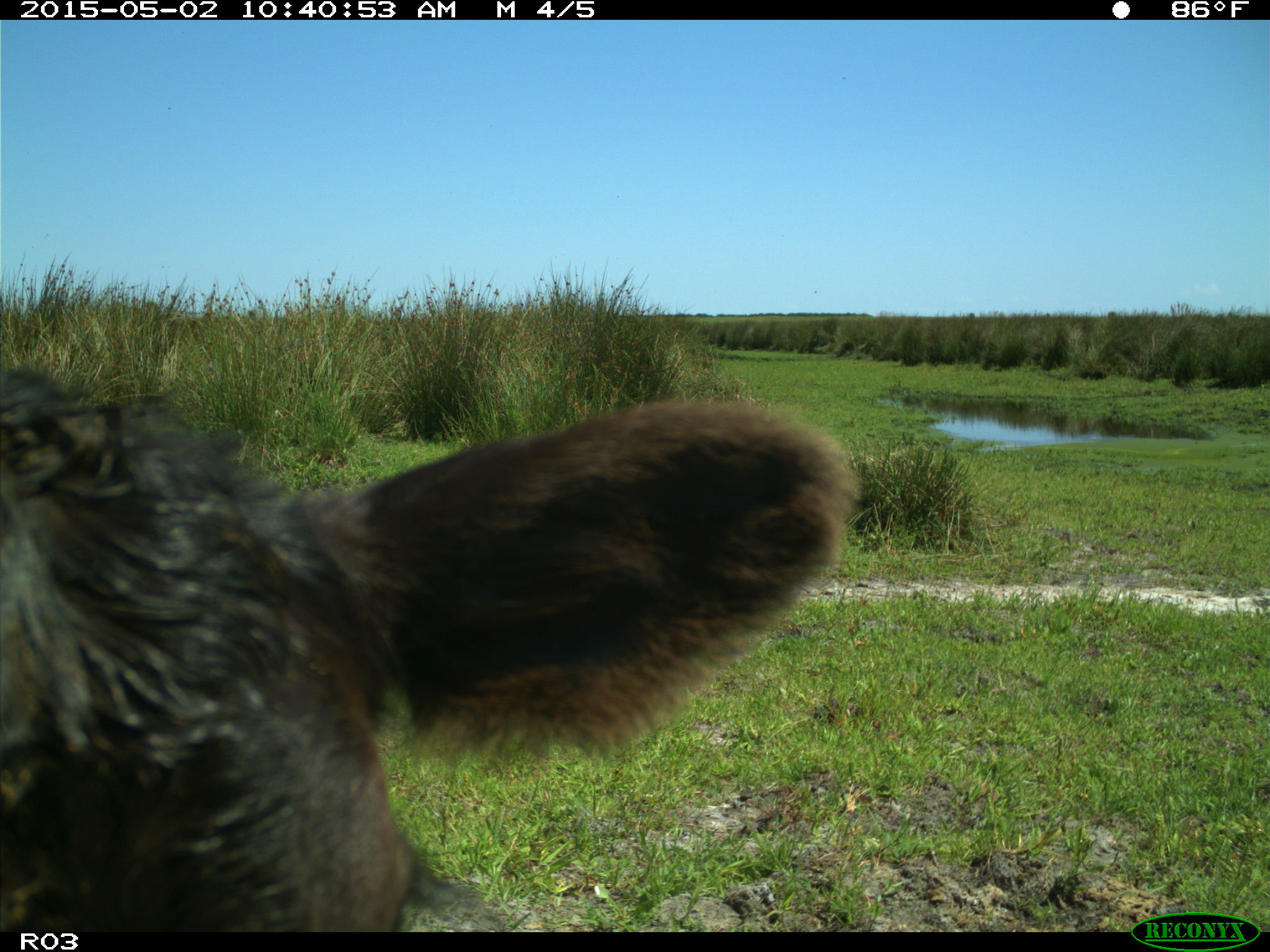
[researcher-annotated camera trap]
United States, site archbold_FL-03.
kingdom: Animalia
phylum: Chordata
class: Mammalia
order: Artiodactyla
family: Bovidae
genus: Bos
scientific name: Bos taurus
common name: domestic cow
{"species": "Bos taurus (domestic cow)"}